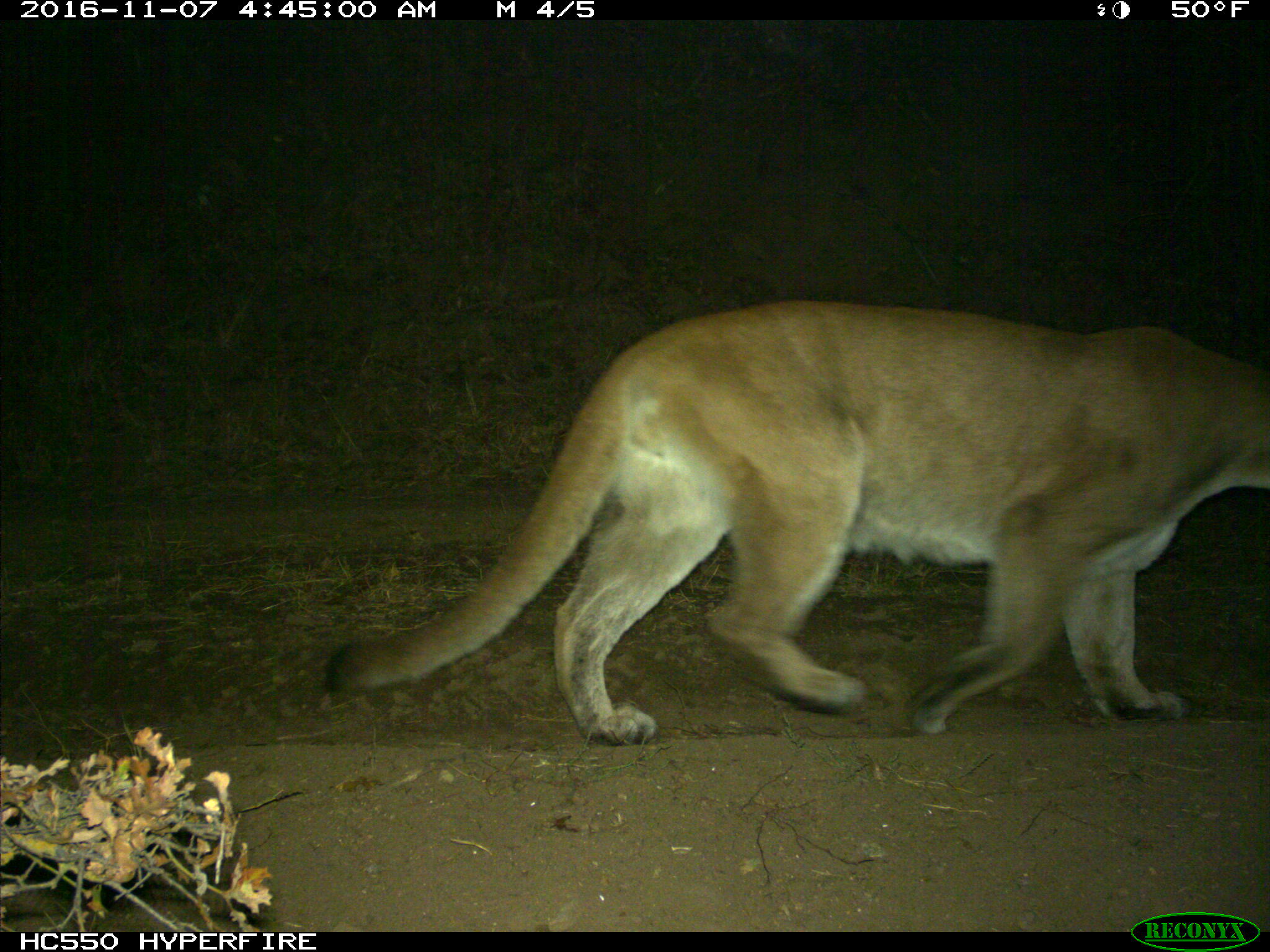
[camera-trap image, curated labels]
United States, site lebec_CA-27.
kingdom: Animalia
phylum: Chordata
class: Mammalia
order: Carnivora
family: Felidae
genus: Puma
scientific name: Puma concolor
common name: mountain lion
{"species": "Puma concolor (mountain lion)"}